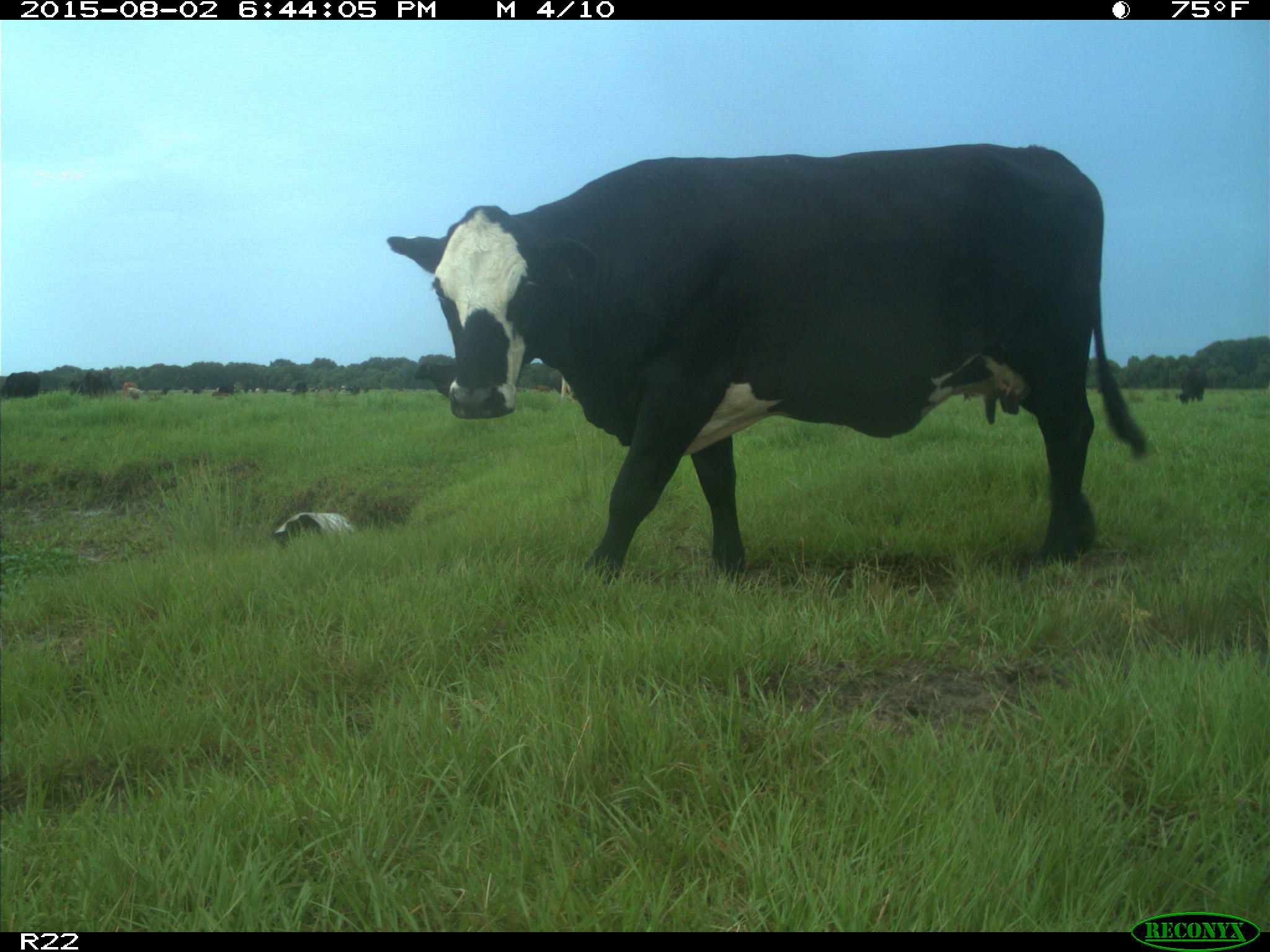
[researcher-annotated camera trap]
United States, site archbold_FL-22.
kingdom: Animalia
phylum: Chordata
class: Mammalia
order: Artiodactyla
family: Bovidae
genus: Bos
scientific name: Bos taurus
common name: domestic cow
Bos taurus (domestic cow).